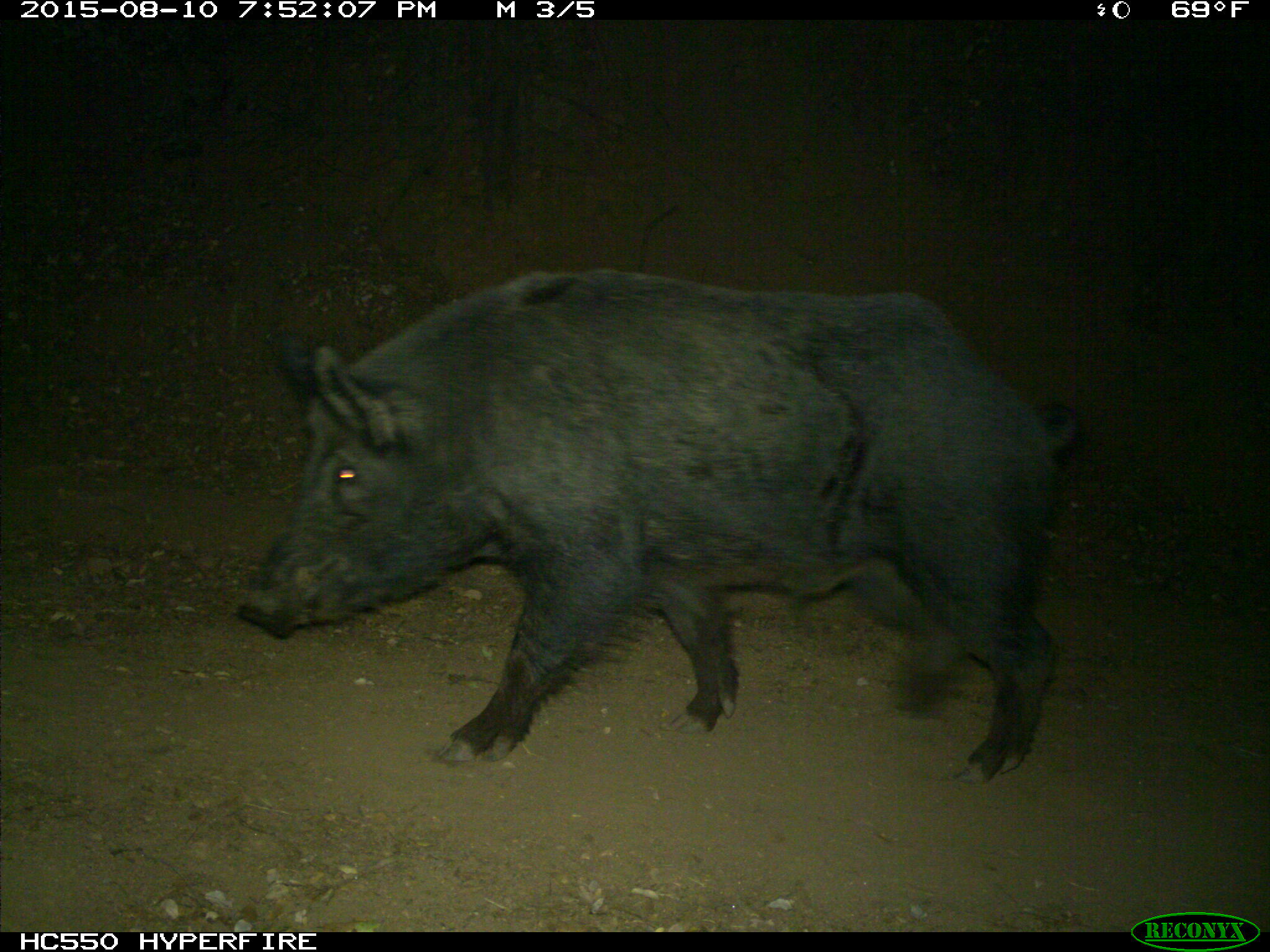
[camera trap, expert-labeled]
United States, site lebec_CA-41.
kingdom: Animalia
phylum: Chordata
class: Mammalia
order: Artiodactyla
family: Suidae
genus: Sus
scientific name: Sus scrofa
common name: wild boar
Sus scrofa (wild boar).